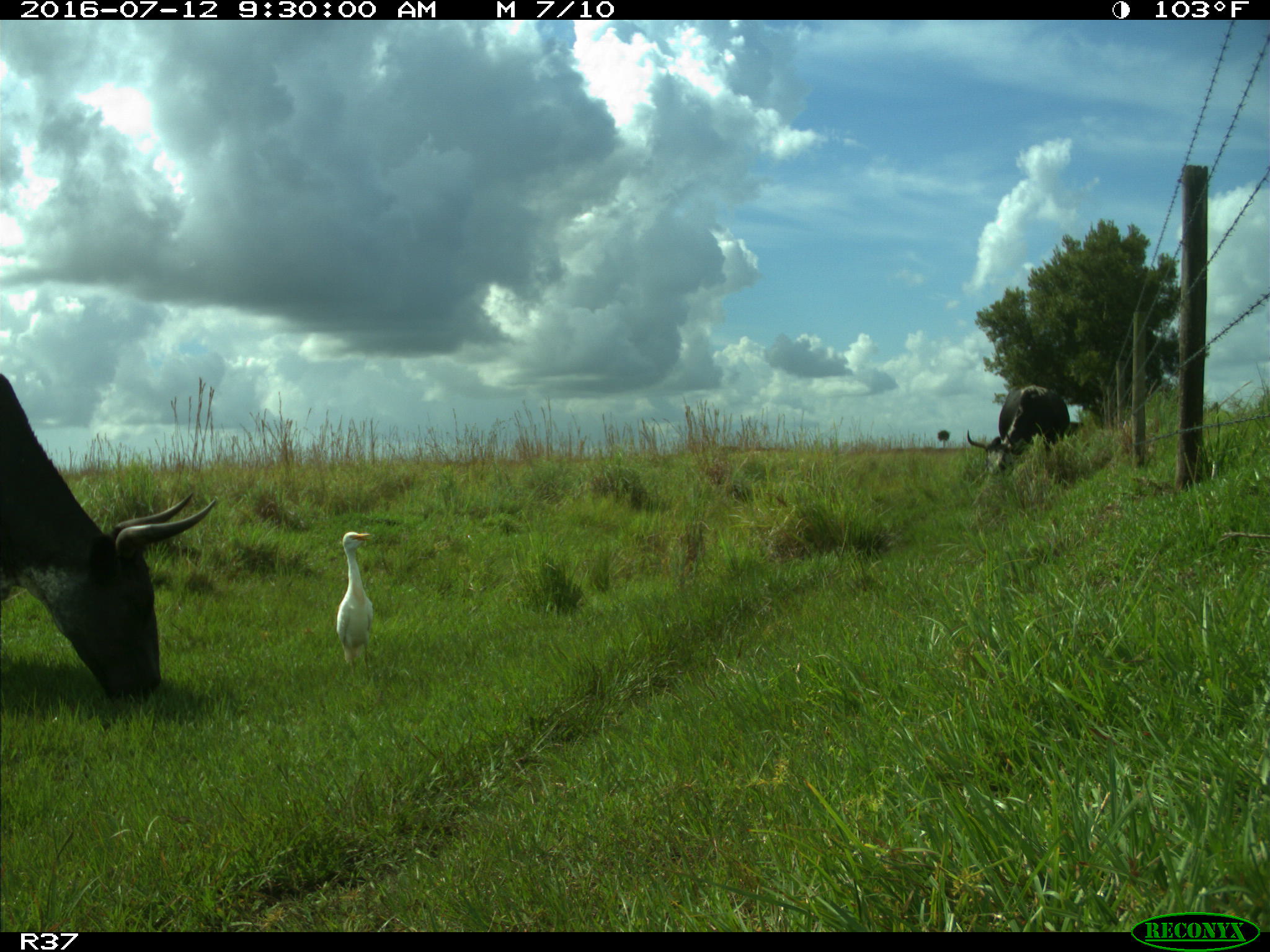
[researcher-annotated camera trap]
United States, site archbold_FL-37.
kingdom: Animalia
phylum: Chordata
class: Mammalia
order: Artiodactyla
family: Bovidae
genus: Bos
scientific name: Bos taurus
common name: domestic cow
Bos taurus (domestic cow).